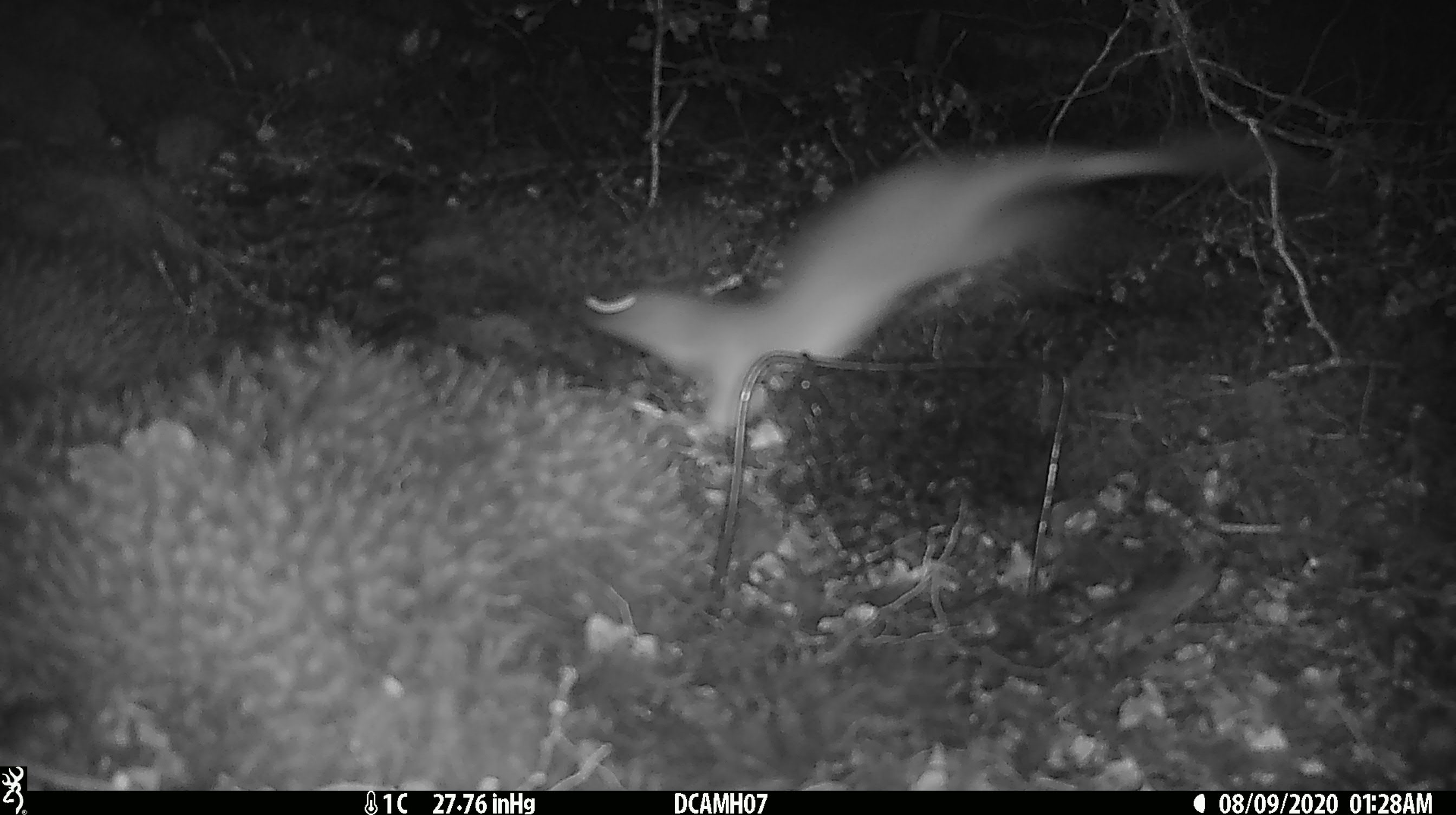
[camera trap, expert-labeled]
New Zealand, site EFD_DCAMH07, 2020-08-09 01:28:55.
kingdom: Animalia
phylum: Chordata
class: Mammalia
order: Carnivora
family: Mustelidae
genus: Mustela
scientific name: Mustela erminea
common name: stoat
Stoat (Mustela erminea).